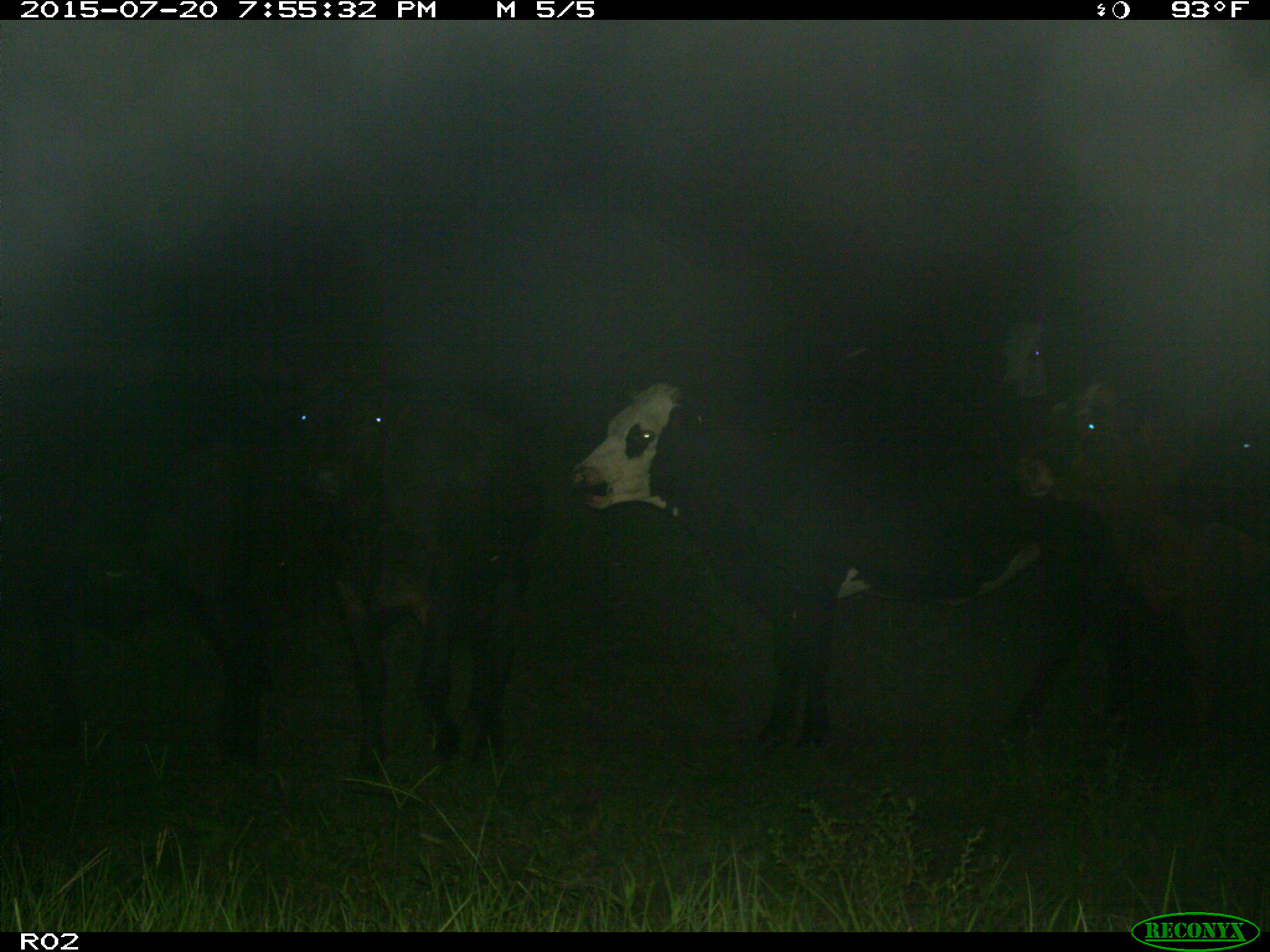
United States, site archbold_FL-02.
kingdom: Animalia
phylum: Chordata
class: Mammalia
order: Artiodactyla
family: Bovidae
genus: Bos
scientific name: Bos taurus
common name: domestic cow